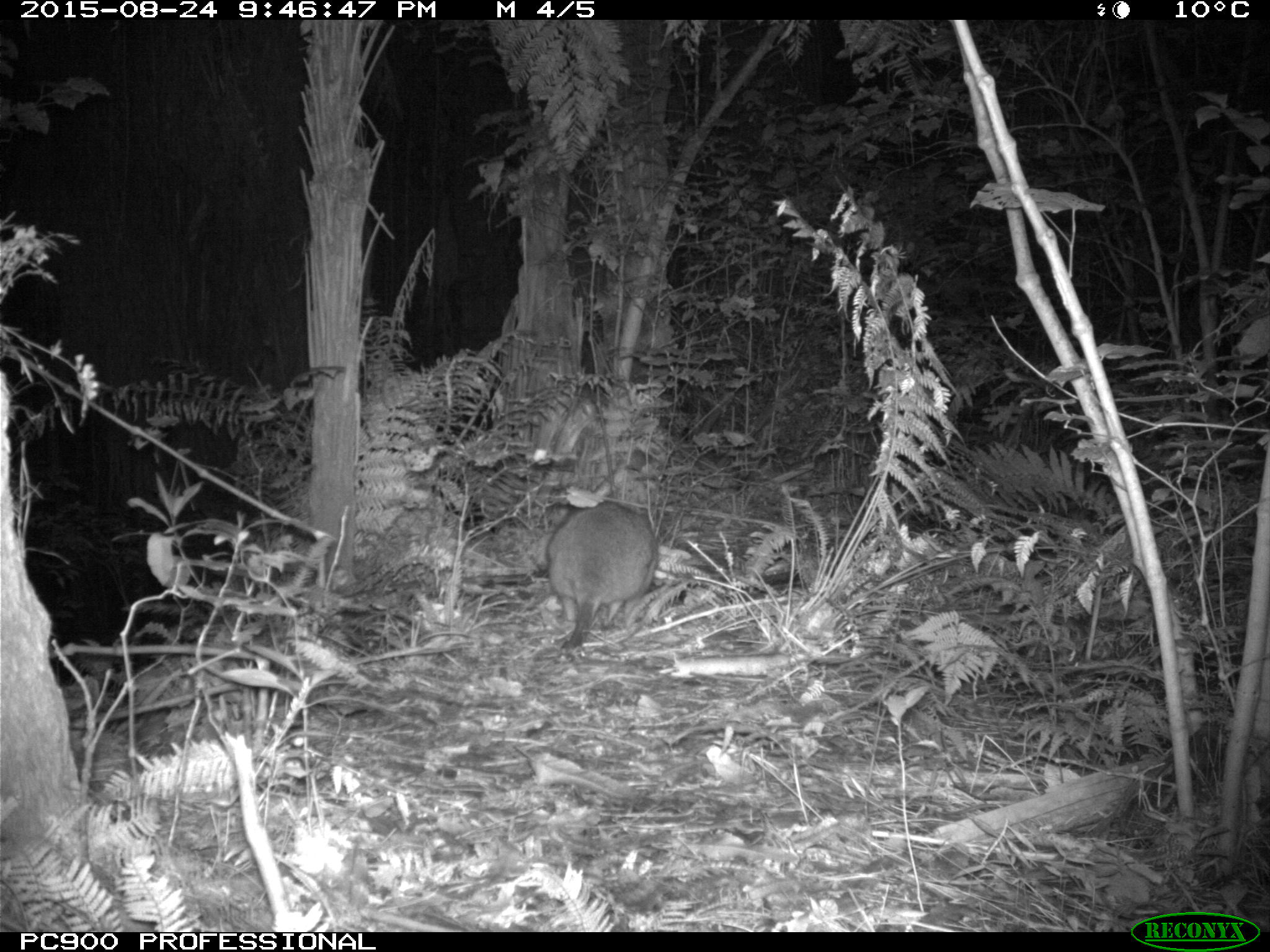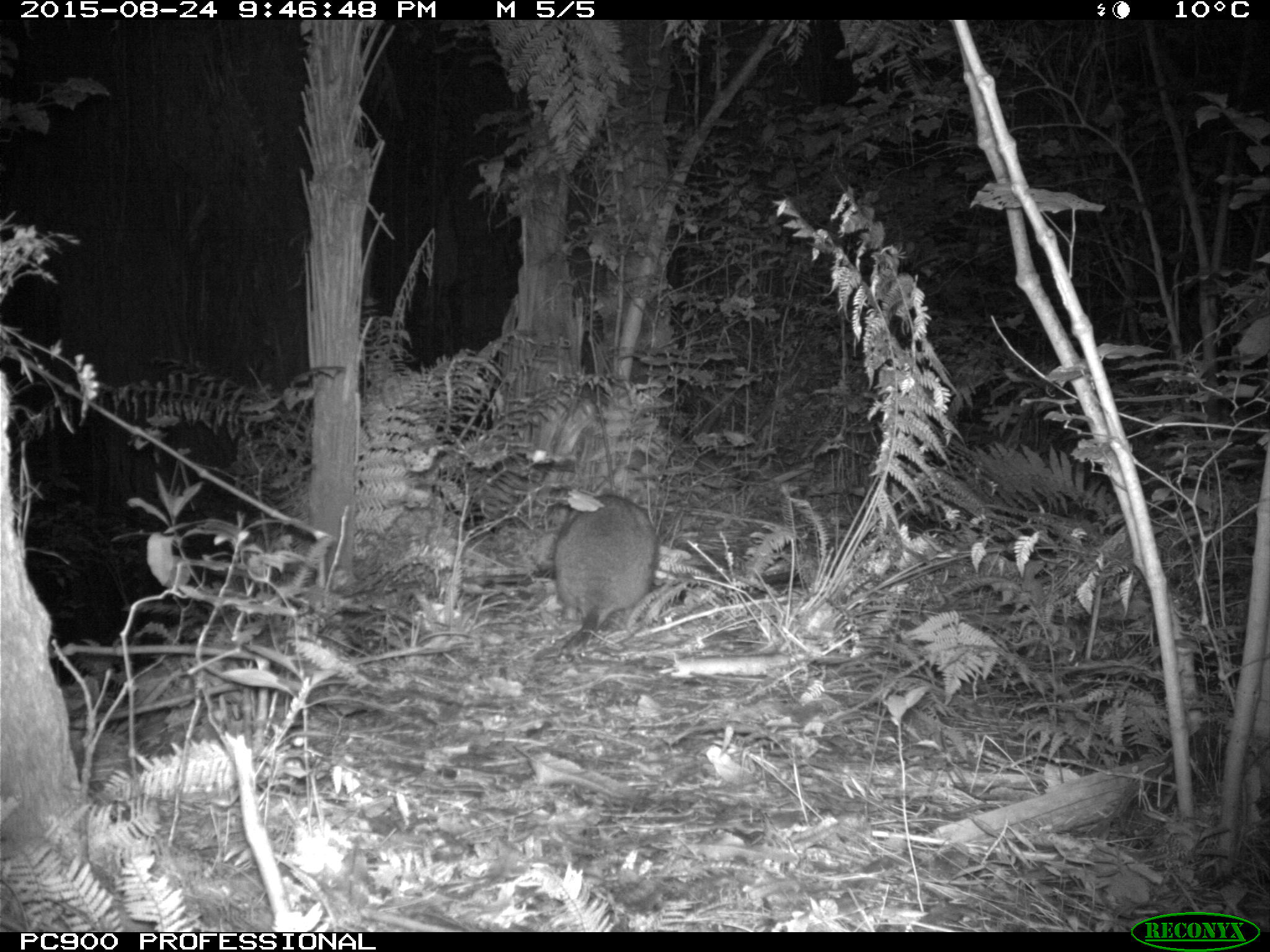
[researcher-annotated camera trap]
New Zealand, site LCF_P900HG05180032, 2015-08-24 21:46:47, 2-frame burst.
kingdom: Animalia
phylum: Chordata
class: Mammalia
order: Diprotodontia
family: Macropodidae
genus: Notamacropus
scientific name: Notamacropus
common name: wallaby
Wallaby (Notamacropus).